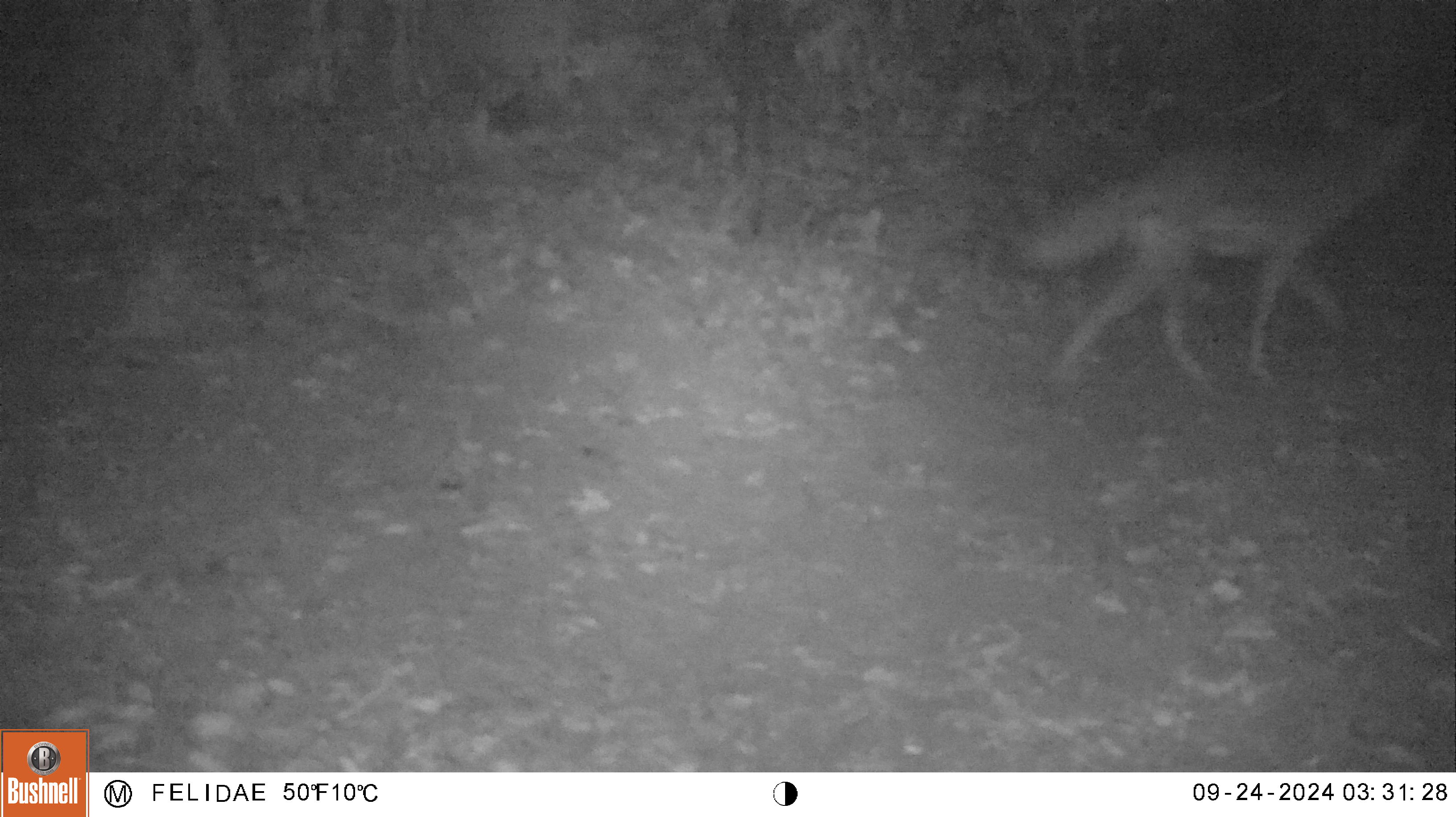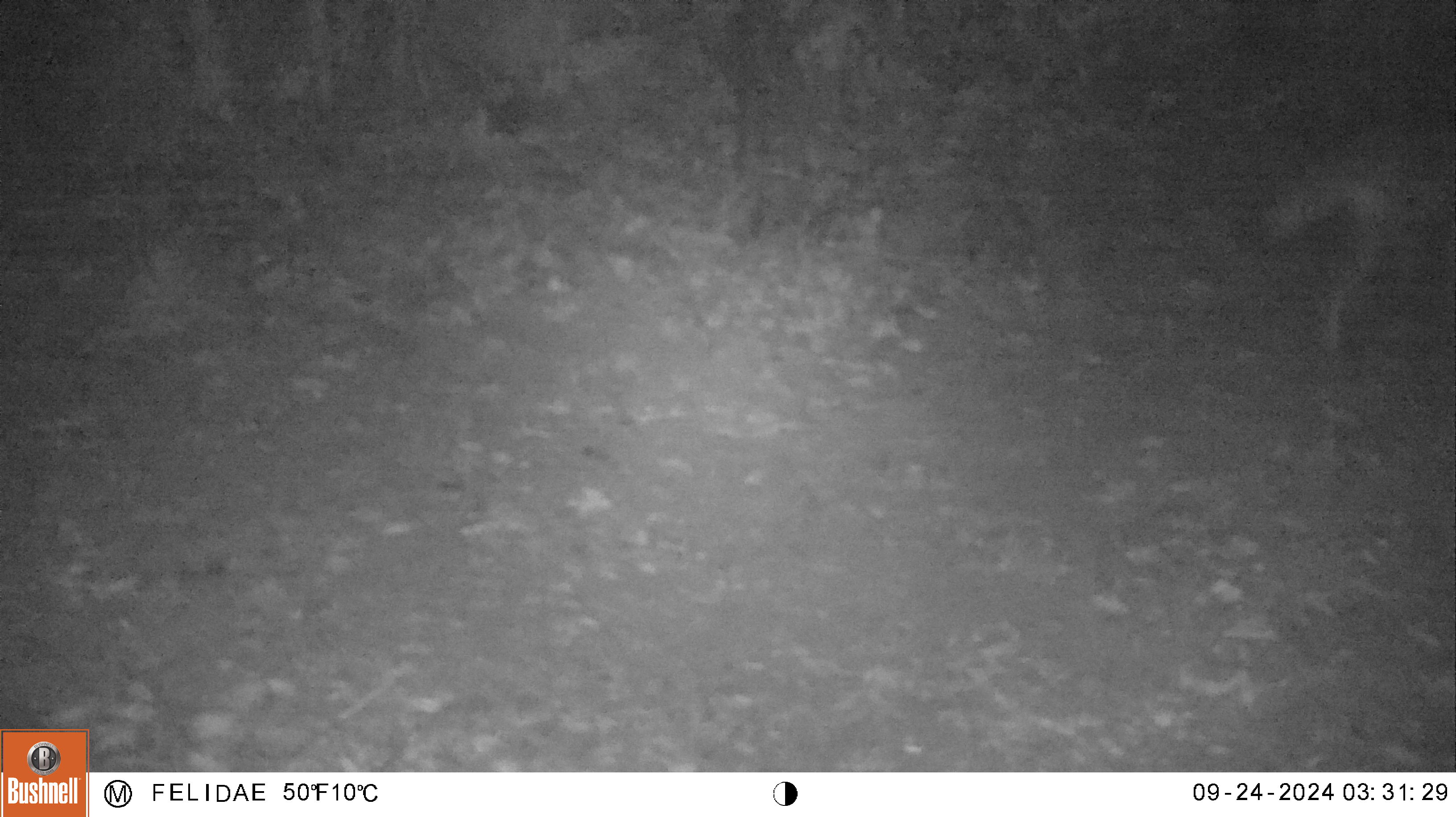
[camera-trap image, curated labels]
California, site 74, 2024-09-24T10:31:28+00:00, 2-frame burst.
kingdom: Animalia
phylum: Chordata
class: Mammalia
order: Carnivora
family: Canidae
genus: Canis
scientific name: Canis latrans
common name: coyote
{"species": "coyote (Canis latrans)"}